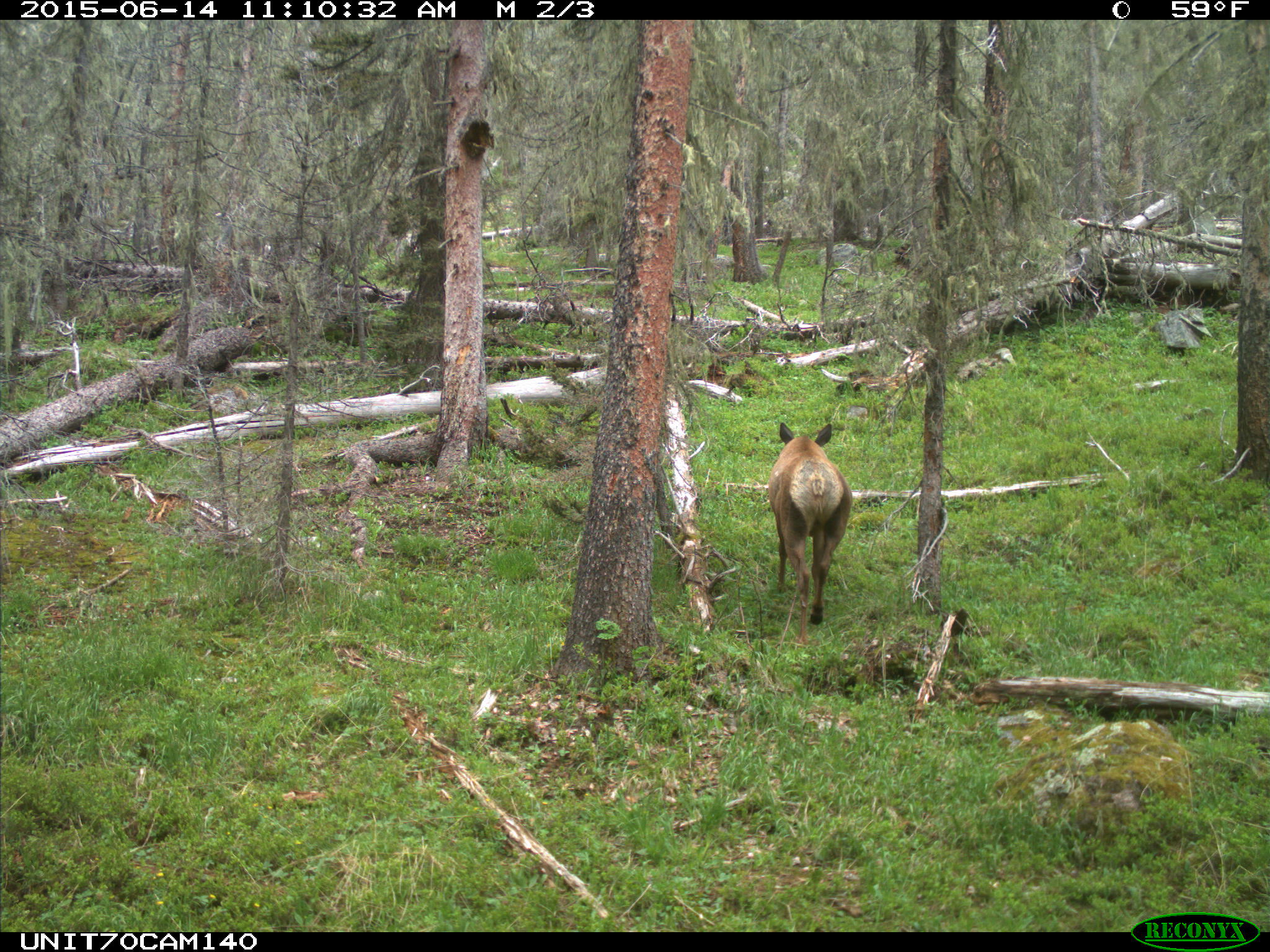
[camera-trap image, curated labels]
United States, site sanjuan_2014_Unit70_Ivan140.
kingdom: Animalia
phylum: Chordata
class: Mammalia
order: Artiodactyla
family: Cervidae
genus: Cervus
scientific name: Cervus elaphus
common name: red deer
Cervus elaphus (red deer).